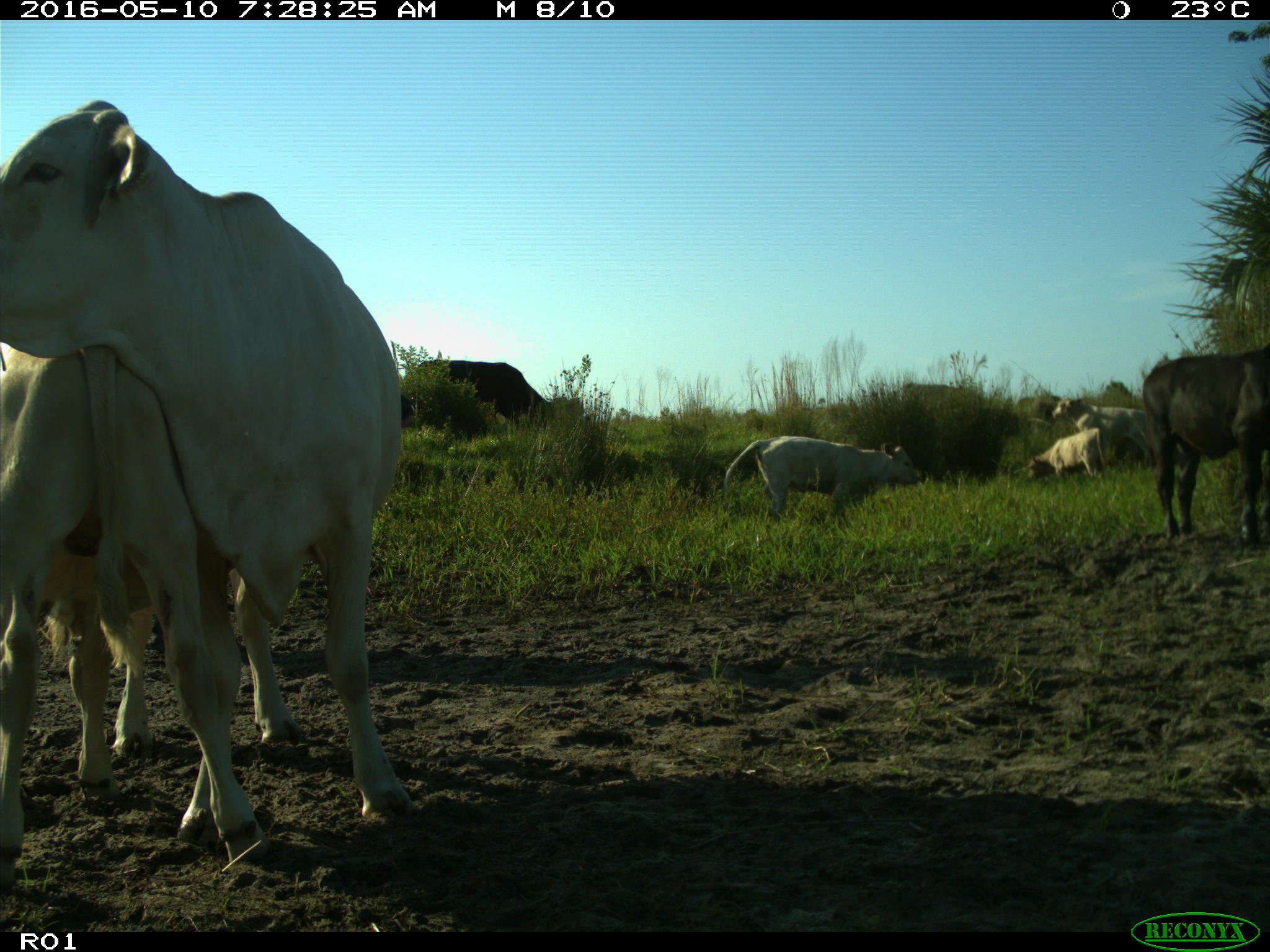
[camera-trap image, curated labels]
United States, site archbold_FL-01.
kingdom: Animalia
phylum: Chordata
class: Mammalia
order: Artiodactyla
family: Bovidae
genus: Bos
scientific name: Bos taurus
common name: domestic cow